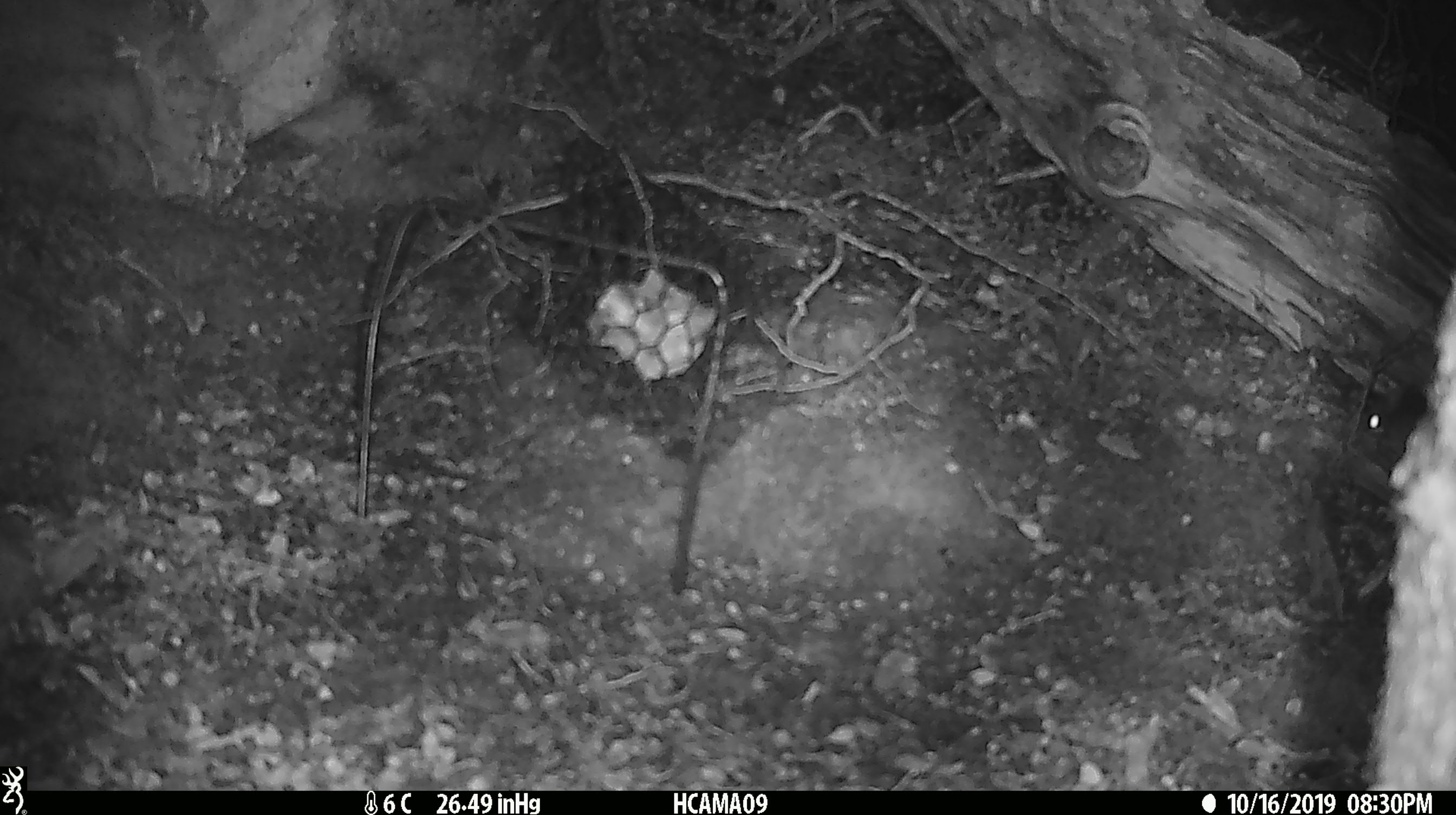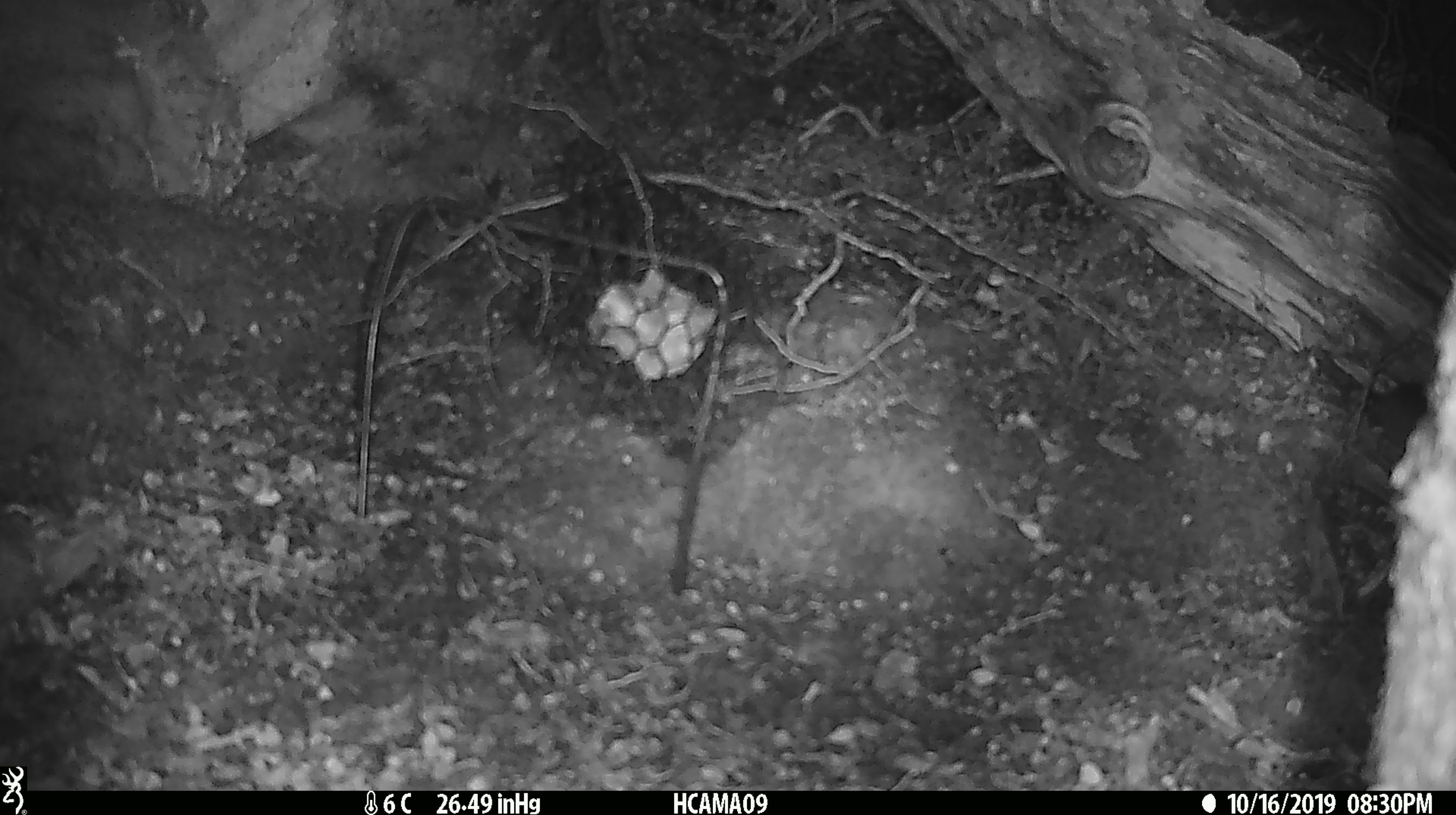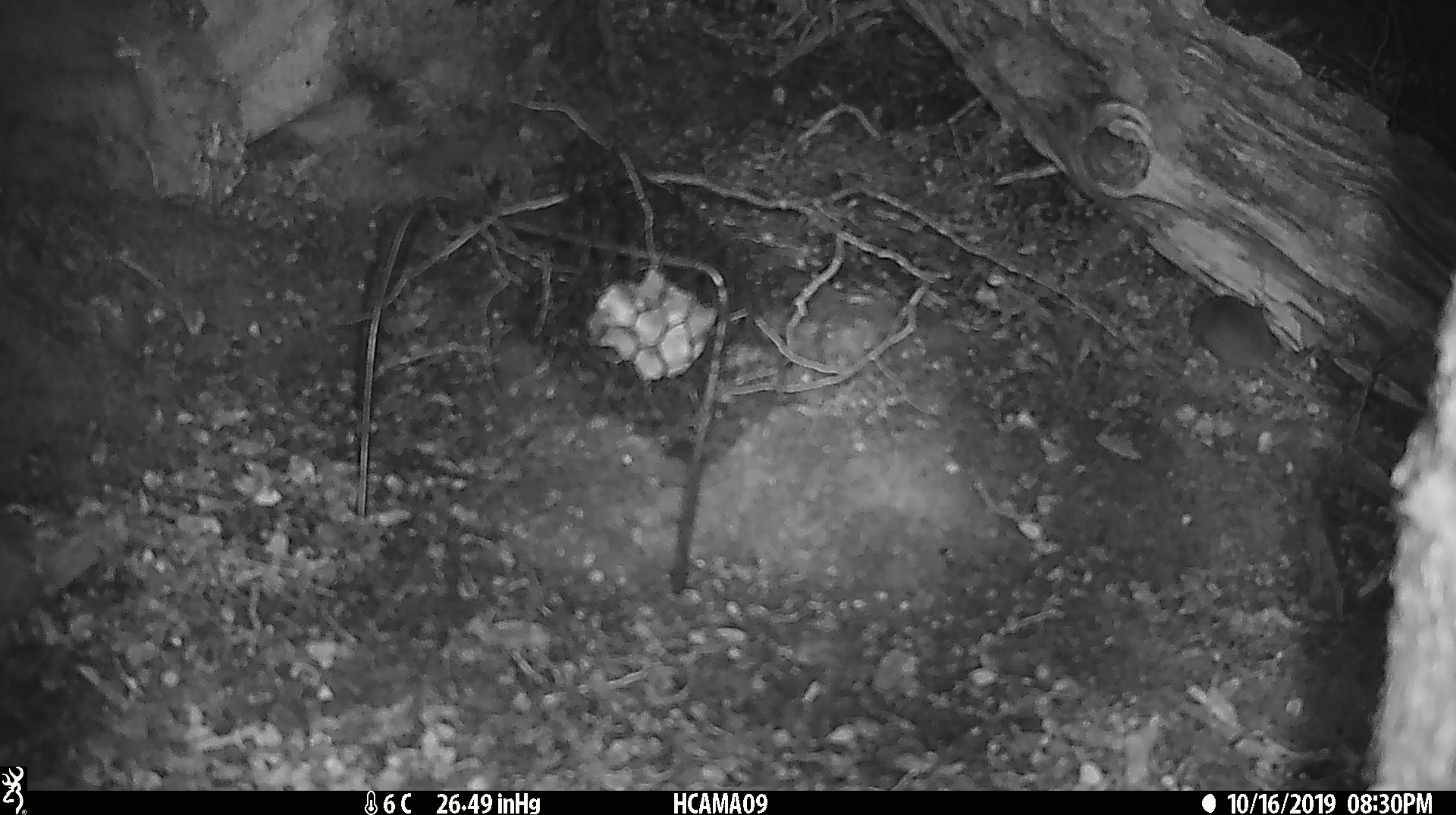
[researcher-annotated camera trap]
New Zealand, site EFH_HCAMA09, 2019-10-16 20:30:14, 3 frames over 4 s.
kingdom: Animalia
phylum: Chordata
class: Mammalia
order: Rodentia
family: Muridae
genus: Mus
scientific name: Mus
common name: mouse